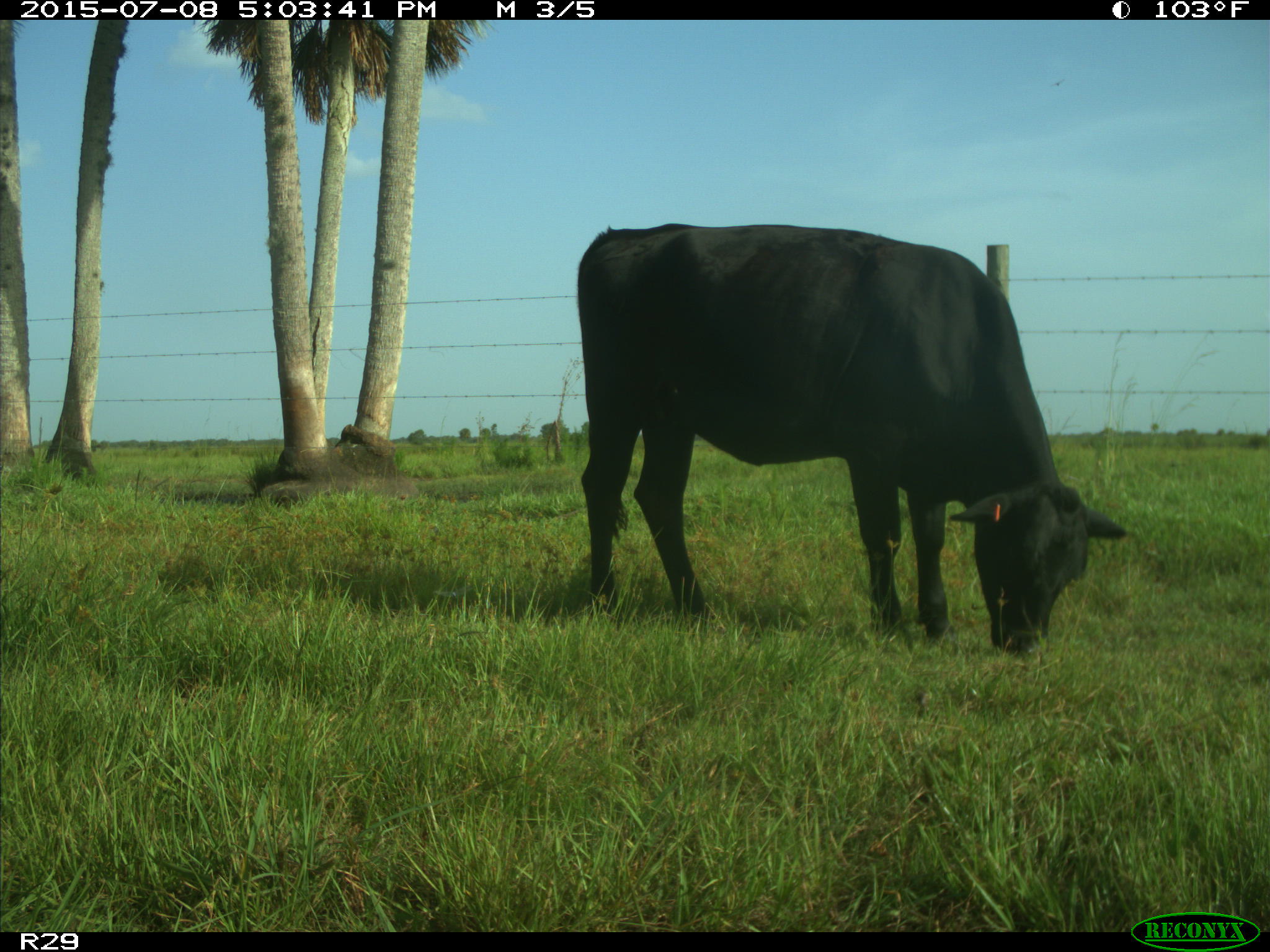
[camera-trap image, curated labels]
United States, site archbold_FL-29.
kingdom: Animalia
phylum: Chordata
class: Mammalia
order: Artiodactyla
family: Bovidae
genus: Bos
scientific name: Bos taurus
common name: domestic cow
Bos taurus (domestic cow).